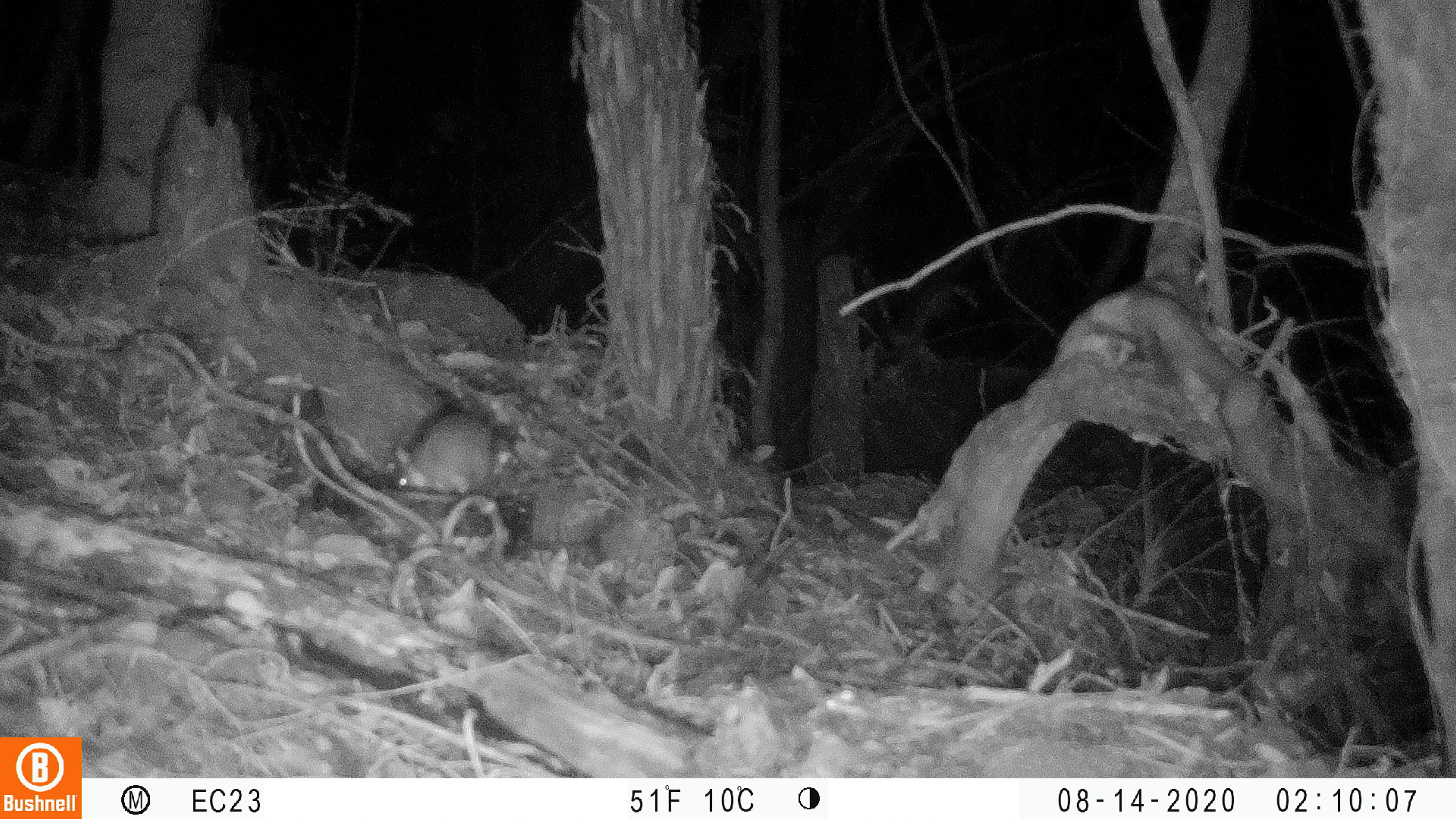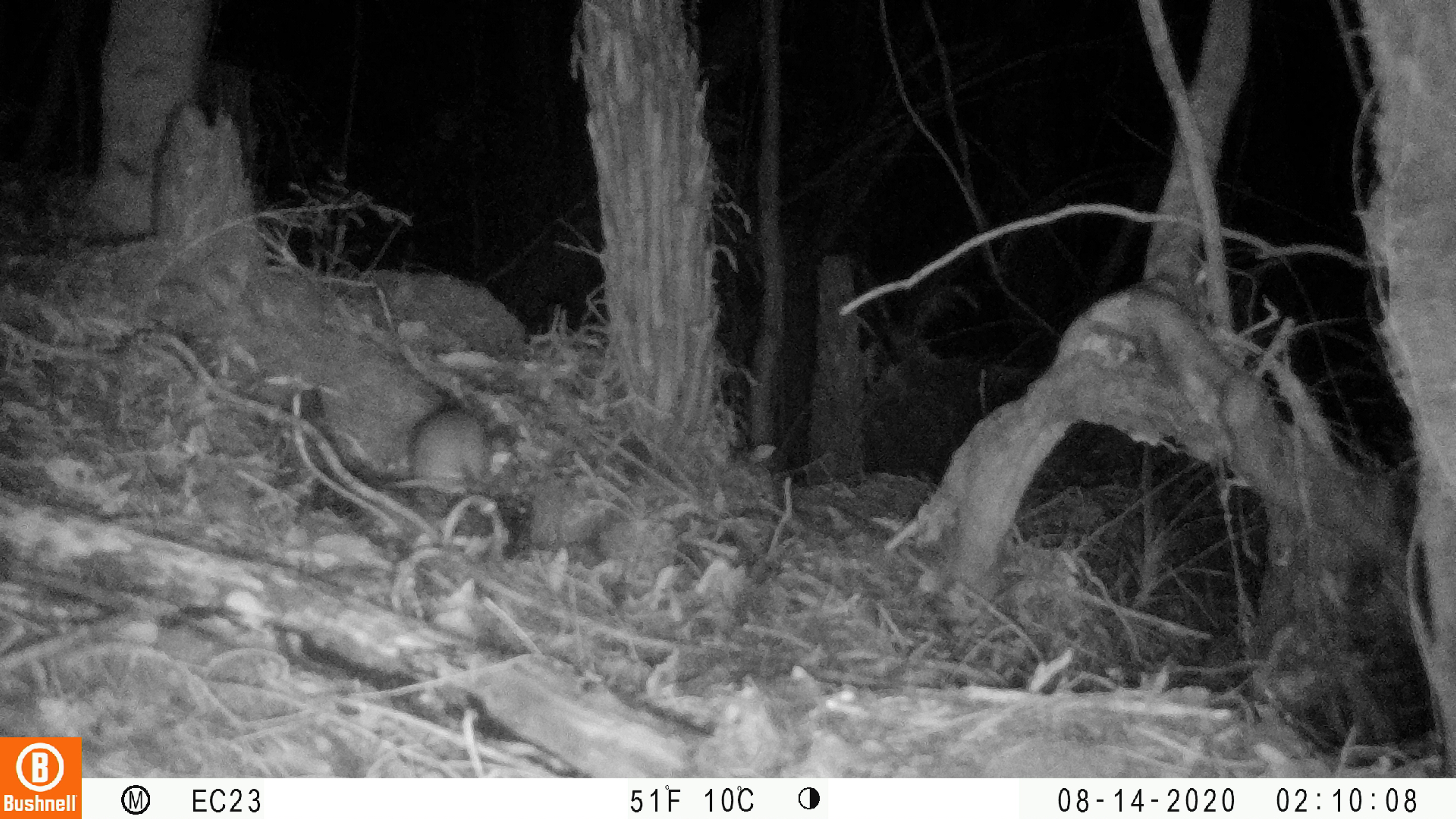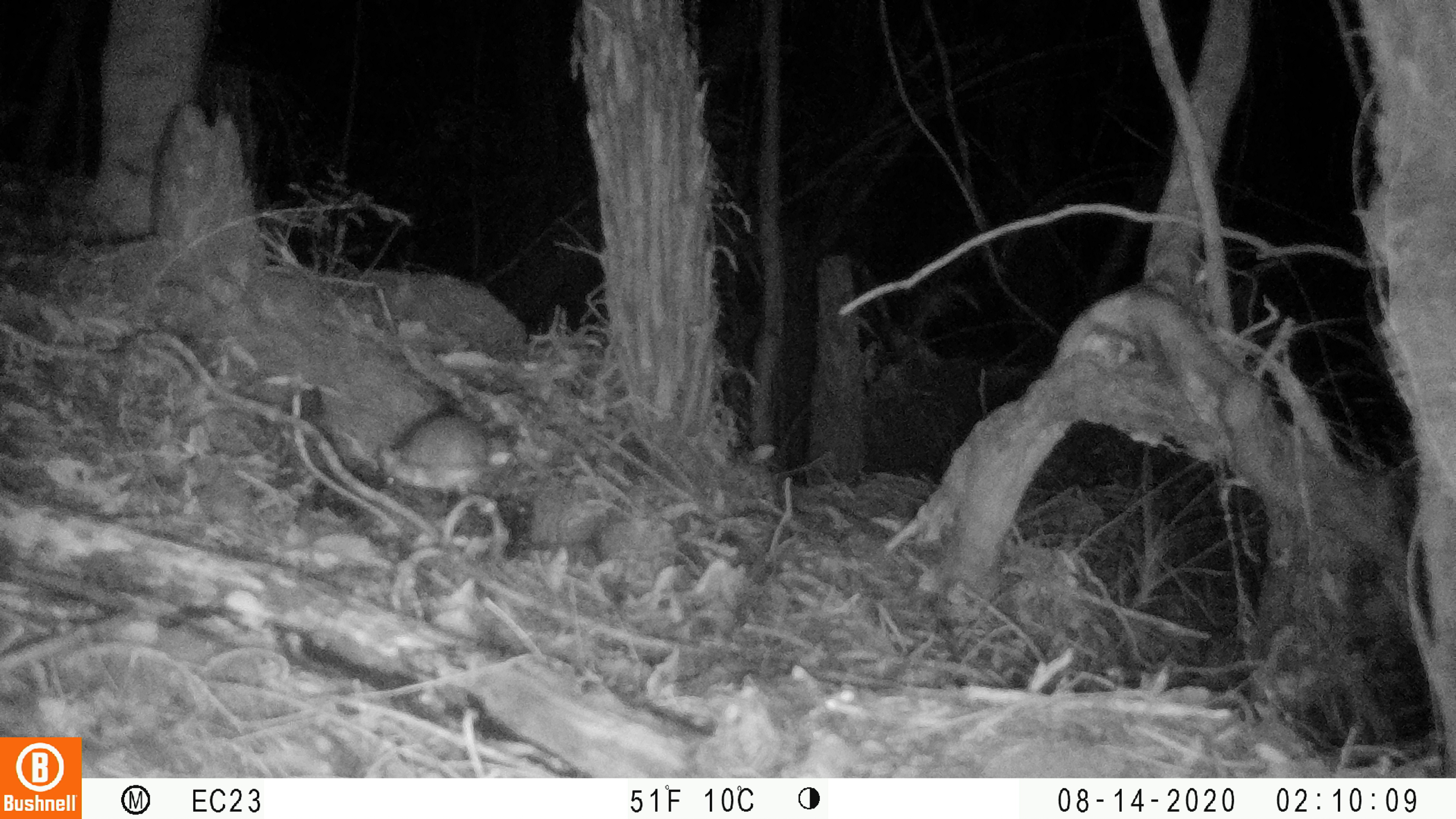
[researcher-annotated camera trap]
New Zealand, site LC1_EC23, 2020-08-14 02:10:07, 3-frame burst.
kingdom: Animalia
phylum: Chordata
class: Mammalia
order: Rodentia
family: Muridae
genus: Rattus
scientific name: Rattus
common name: rat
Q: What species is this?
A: Rat (Rattus).